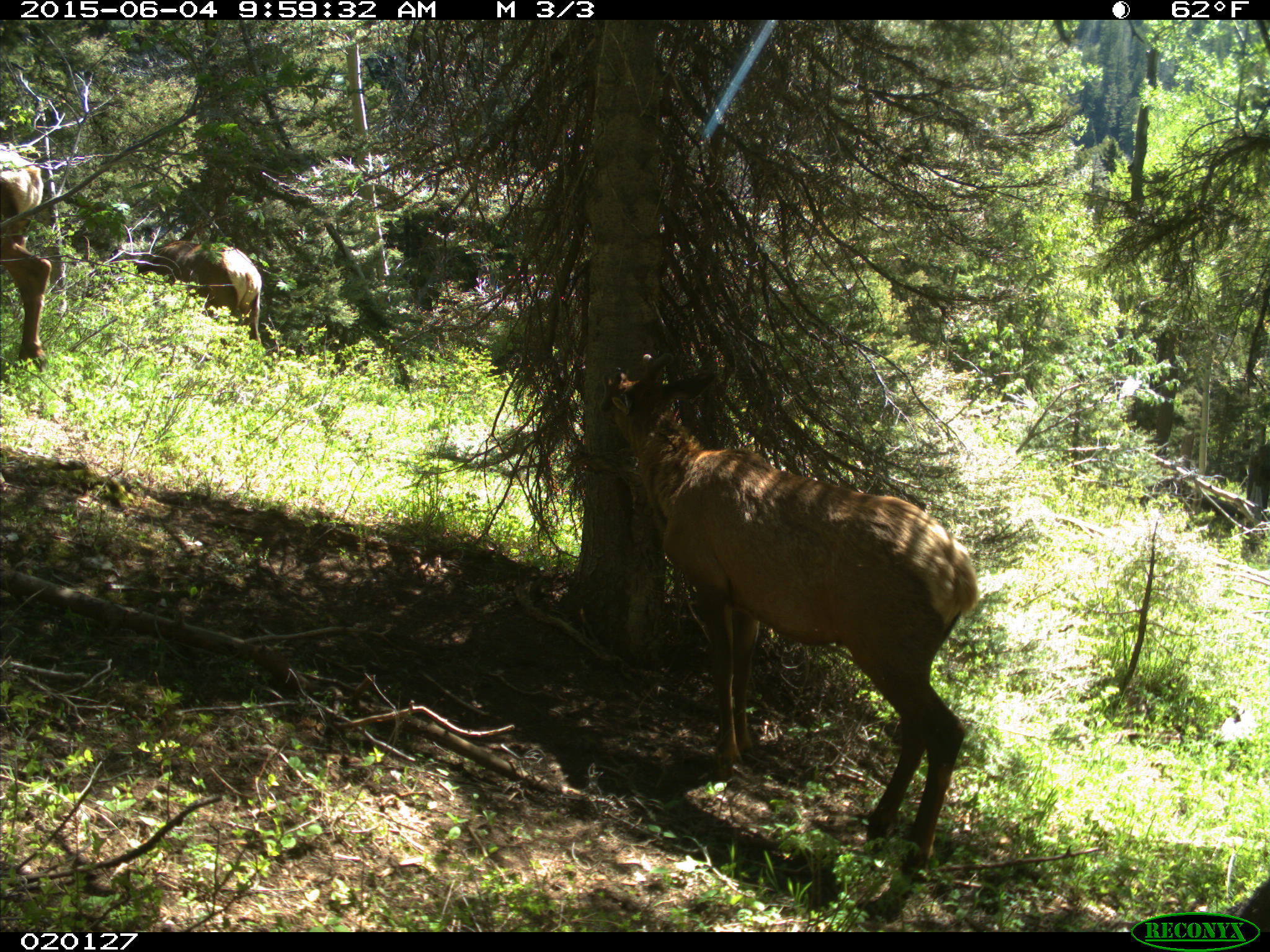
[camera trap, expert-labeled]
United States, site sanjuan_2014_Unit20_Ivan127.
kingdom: Animalia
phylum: Chordata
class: Mammalia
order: Artiodactyla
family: Cervidae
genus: Cervus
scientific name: Cervus elaphus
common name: red deer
Cervus elaphus (red deer).